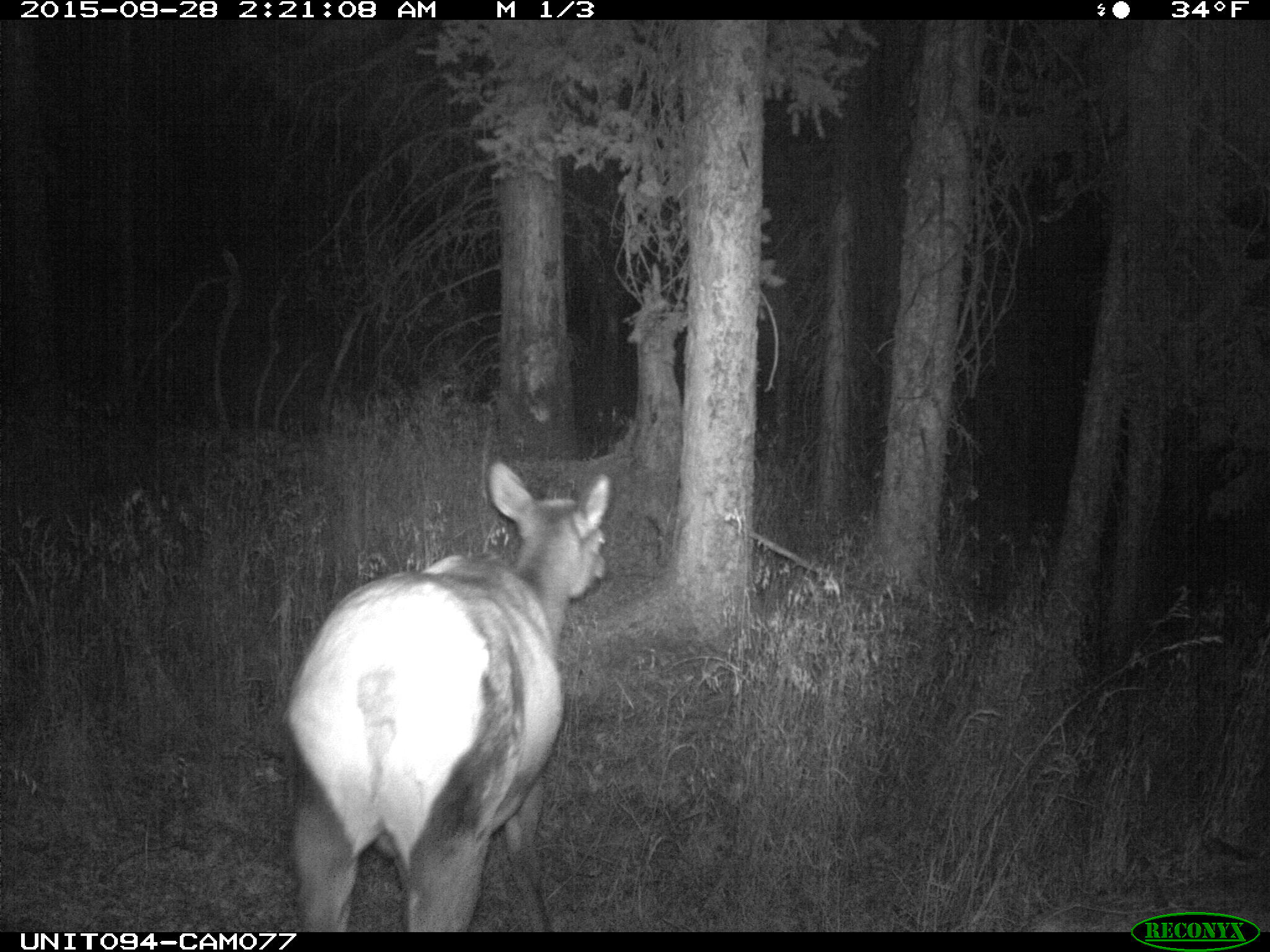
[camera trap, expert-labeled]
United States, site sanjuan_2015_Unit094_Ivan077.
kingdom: Animalia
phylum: Chordata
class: Mammalia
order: Artiodactyla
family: Cervidae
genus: Cervus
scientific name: Cervus elaphus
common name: red deer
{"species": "Cervus elaphus (red deer)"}